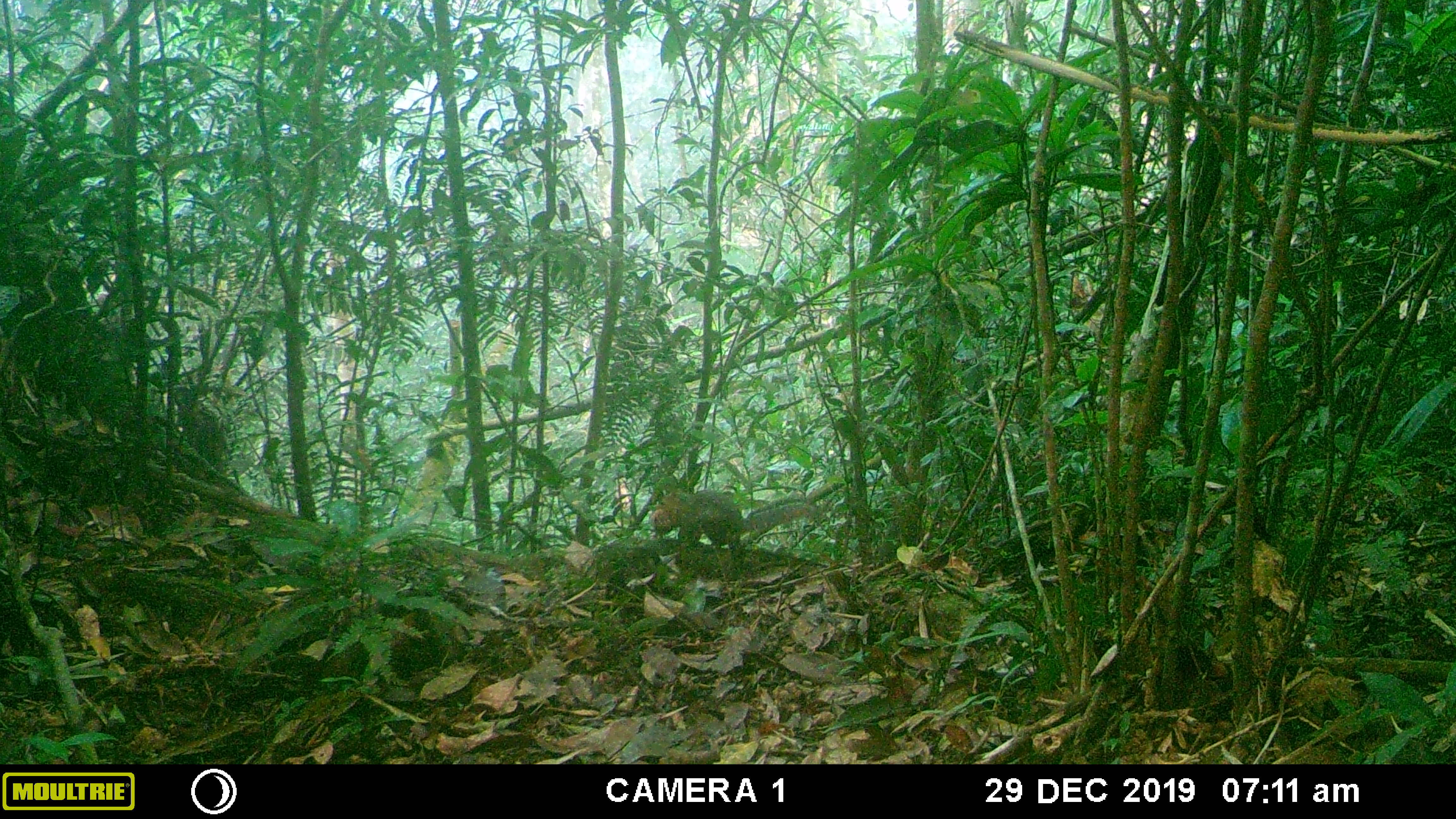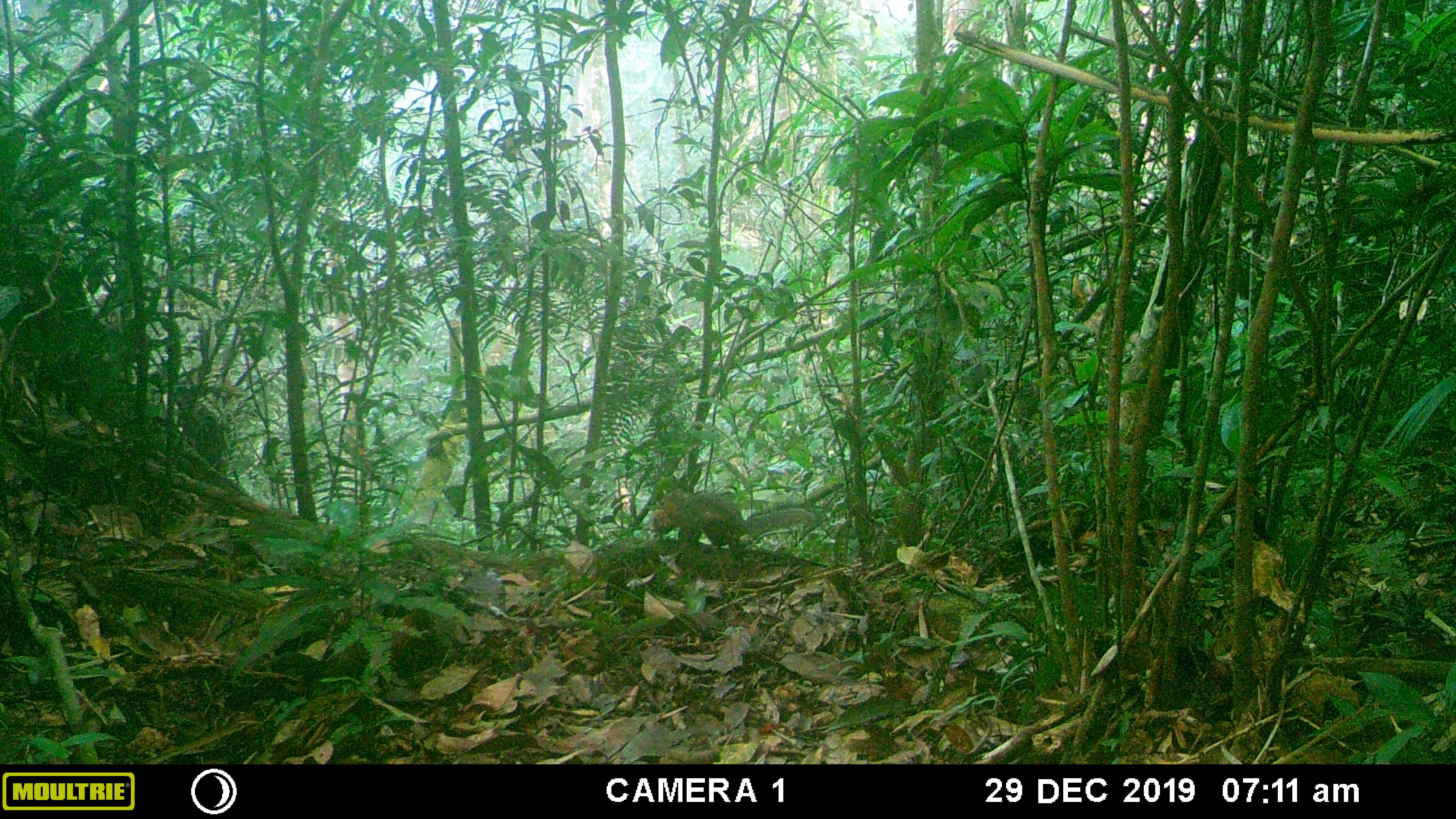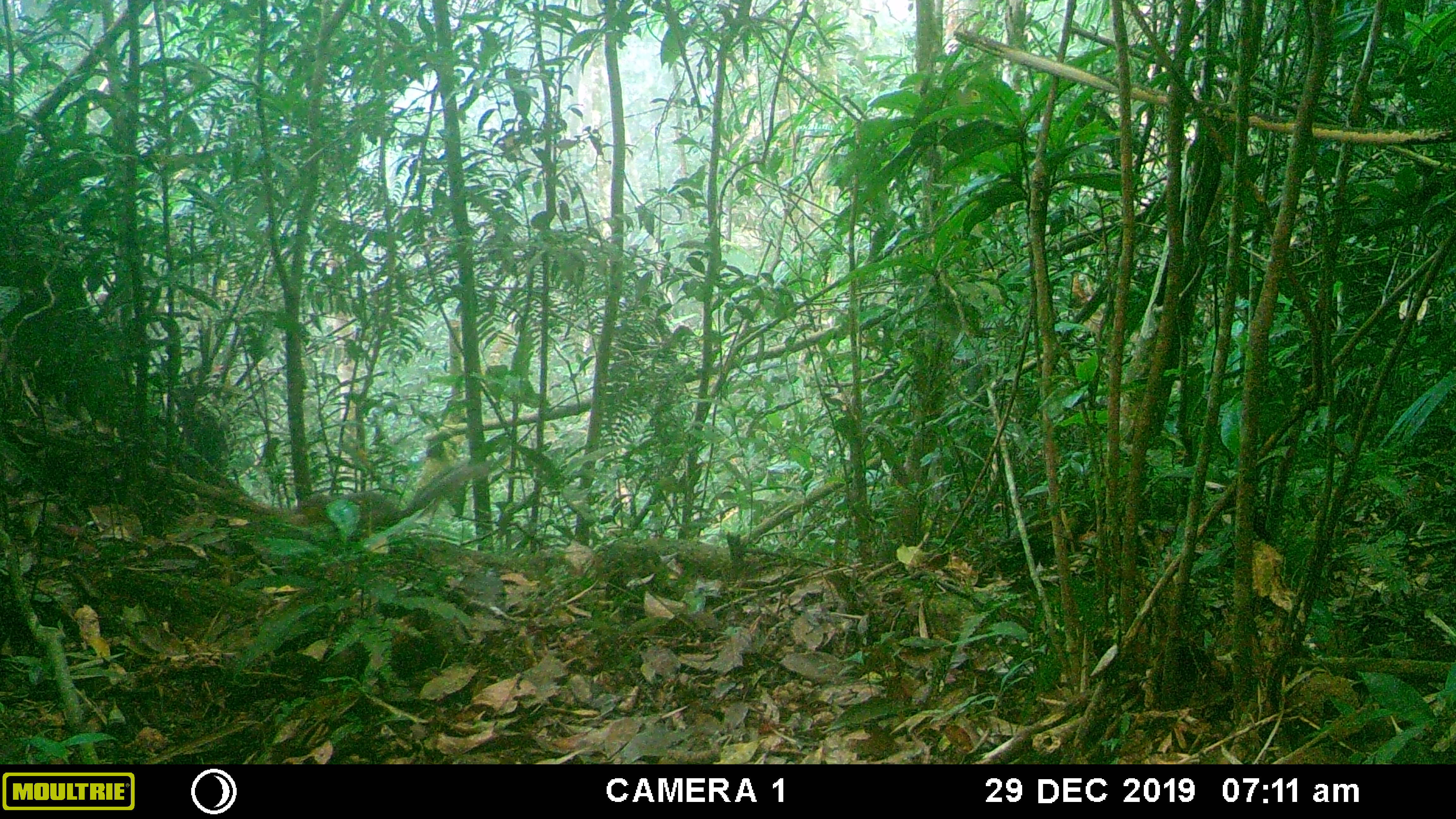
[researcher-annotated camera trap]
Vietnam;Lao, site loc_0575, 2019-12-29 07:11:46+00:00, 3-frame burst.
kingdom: Animalia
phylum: Chordata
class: Mammalia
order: Rodentia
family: Sciuridae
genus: Dremomys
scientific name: Dremomys rufigenis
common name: red-cheeked squirrel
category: red cheeked squirrel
Red cheeked squirrel (red-cheeked squirrel) (Dremomys rufigenis). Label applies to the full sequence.